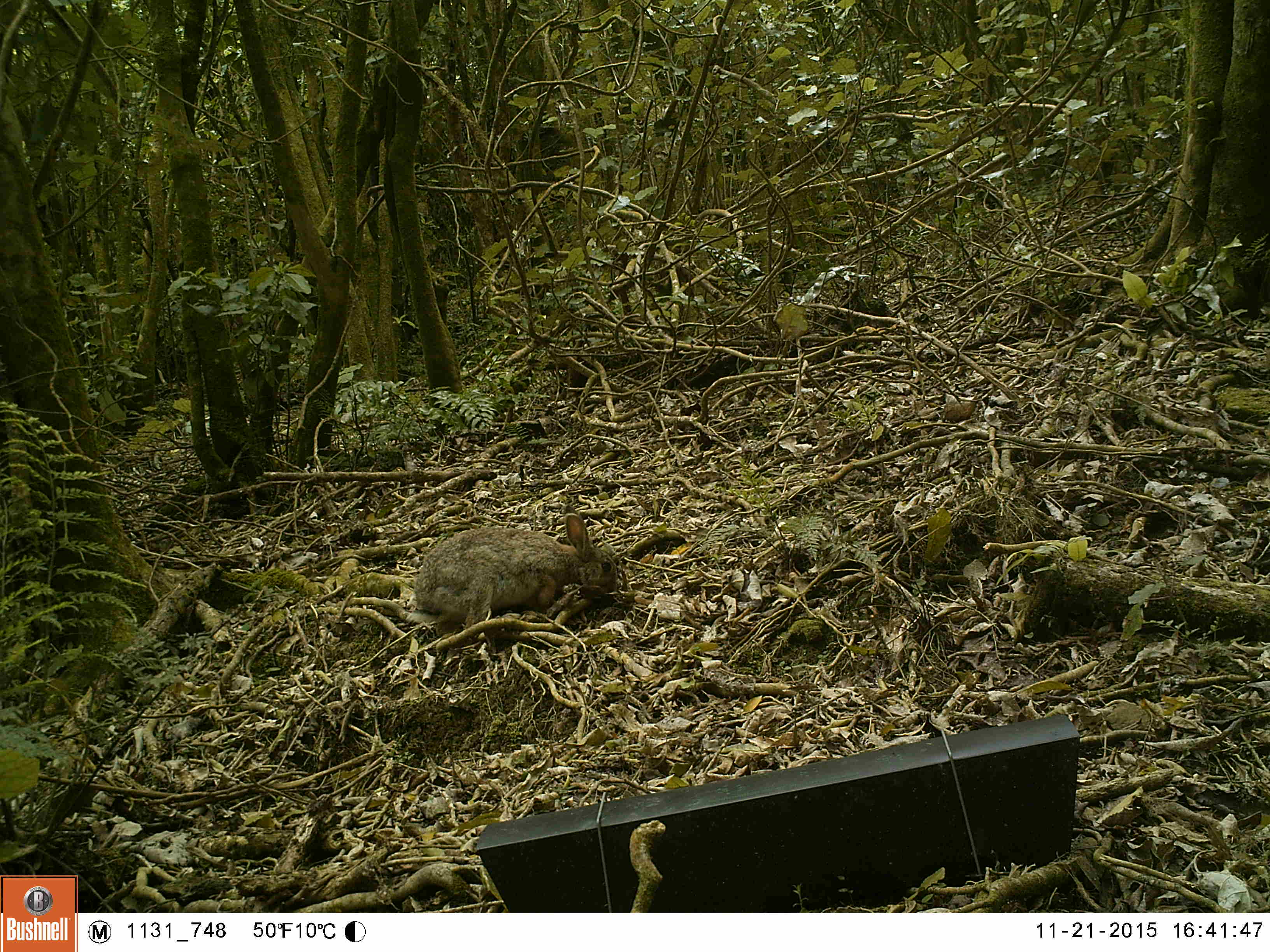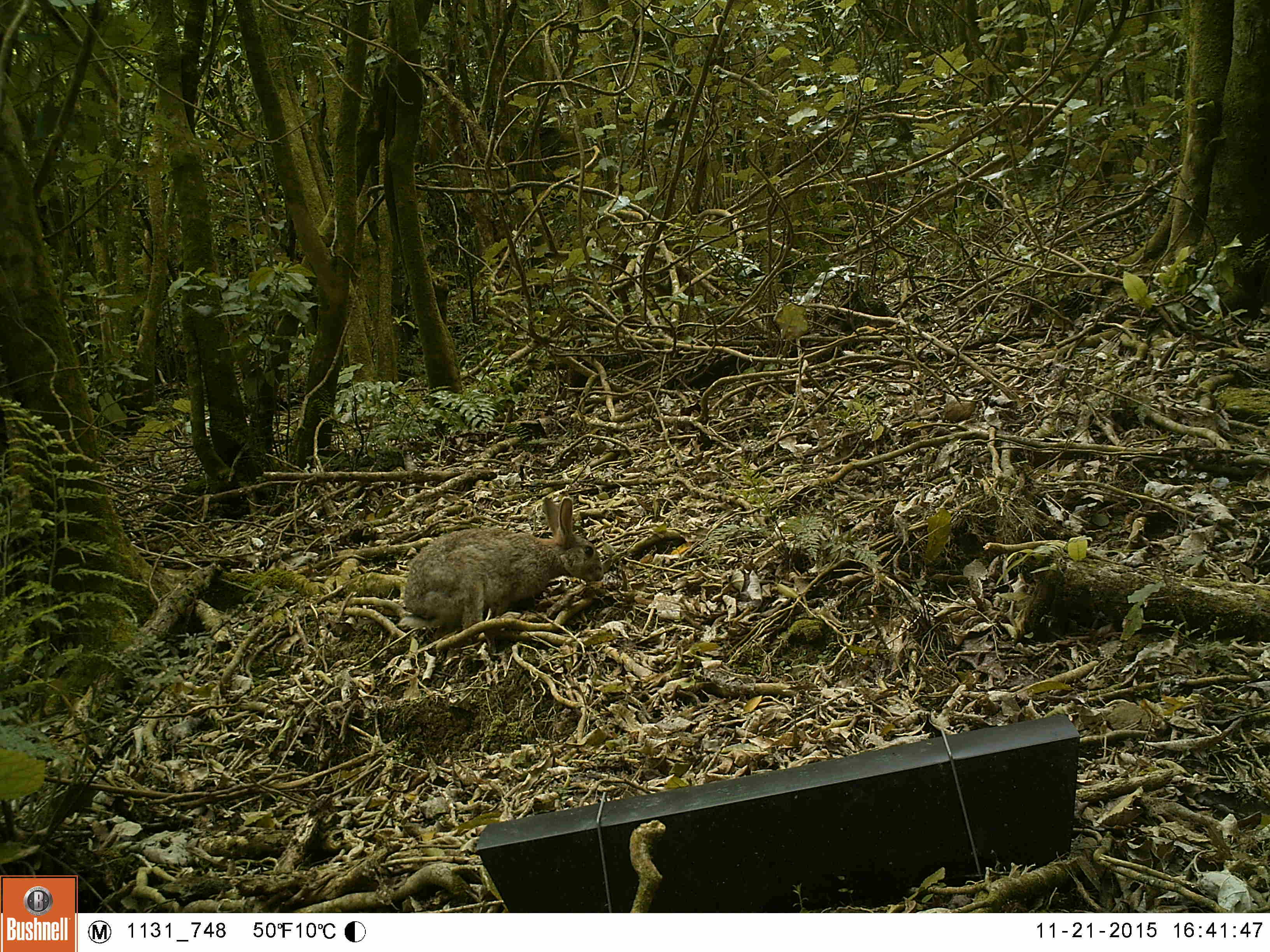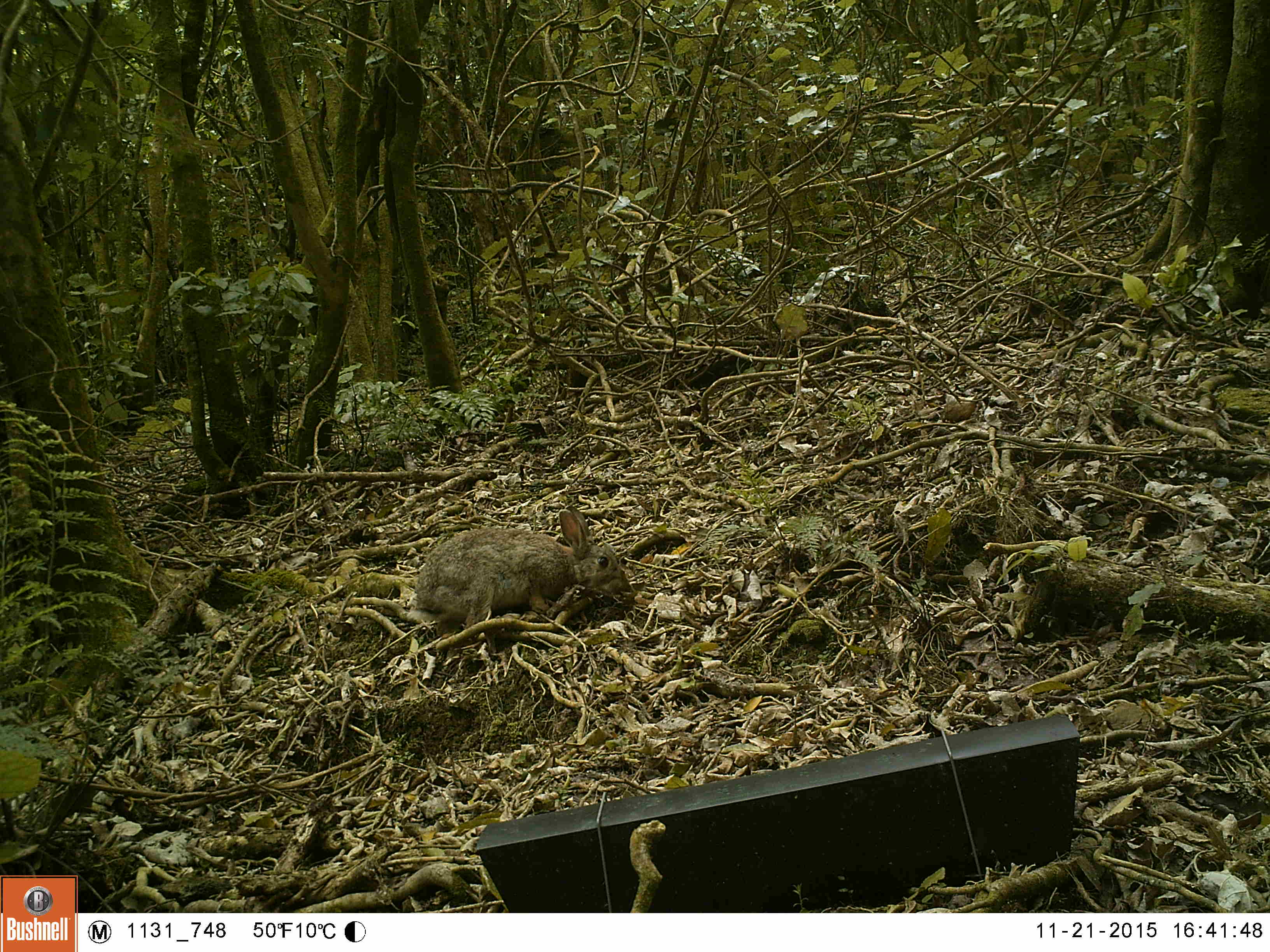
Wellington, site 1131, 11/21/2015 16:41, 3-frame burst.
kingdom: Animalia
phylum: Chordata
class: Mammalia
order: Lagomorpha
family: Leporidae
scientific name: Leporidae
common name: rabbit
Rabbit (Leporidae).